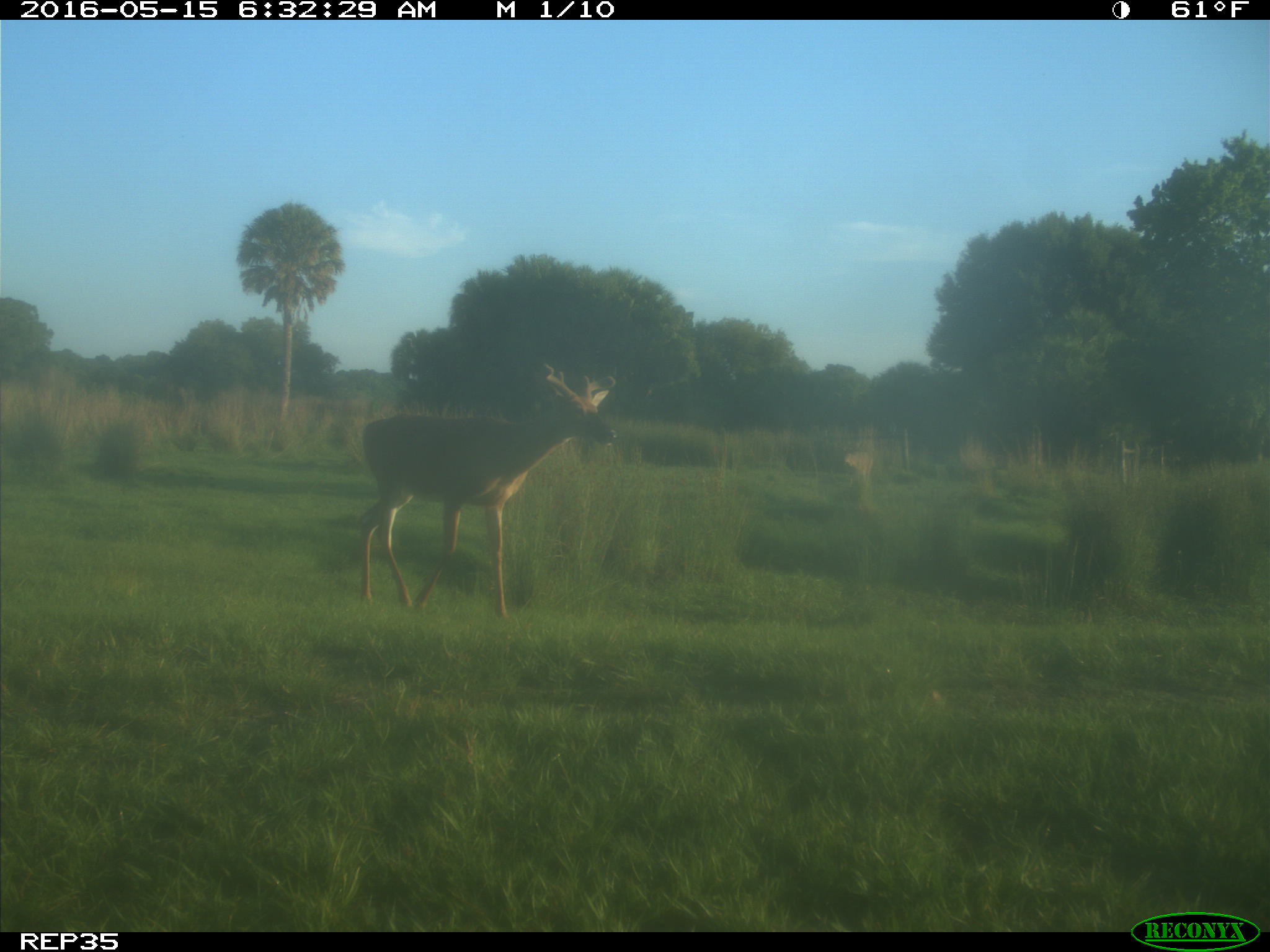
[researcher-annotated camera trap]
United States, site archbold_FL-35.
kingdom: Animalia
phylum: Chordata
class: Mammalia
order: Artiodactyla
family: Cervidae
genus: Odocoileus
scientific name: Odocoileus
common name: deer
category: unidentified deer